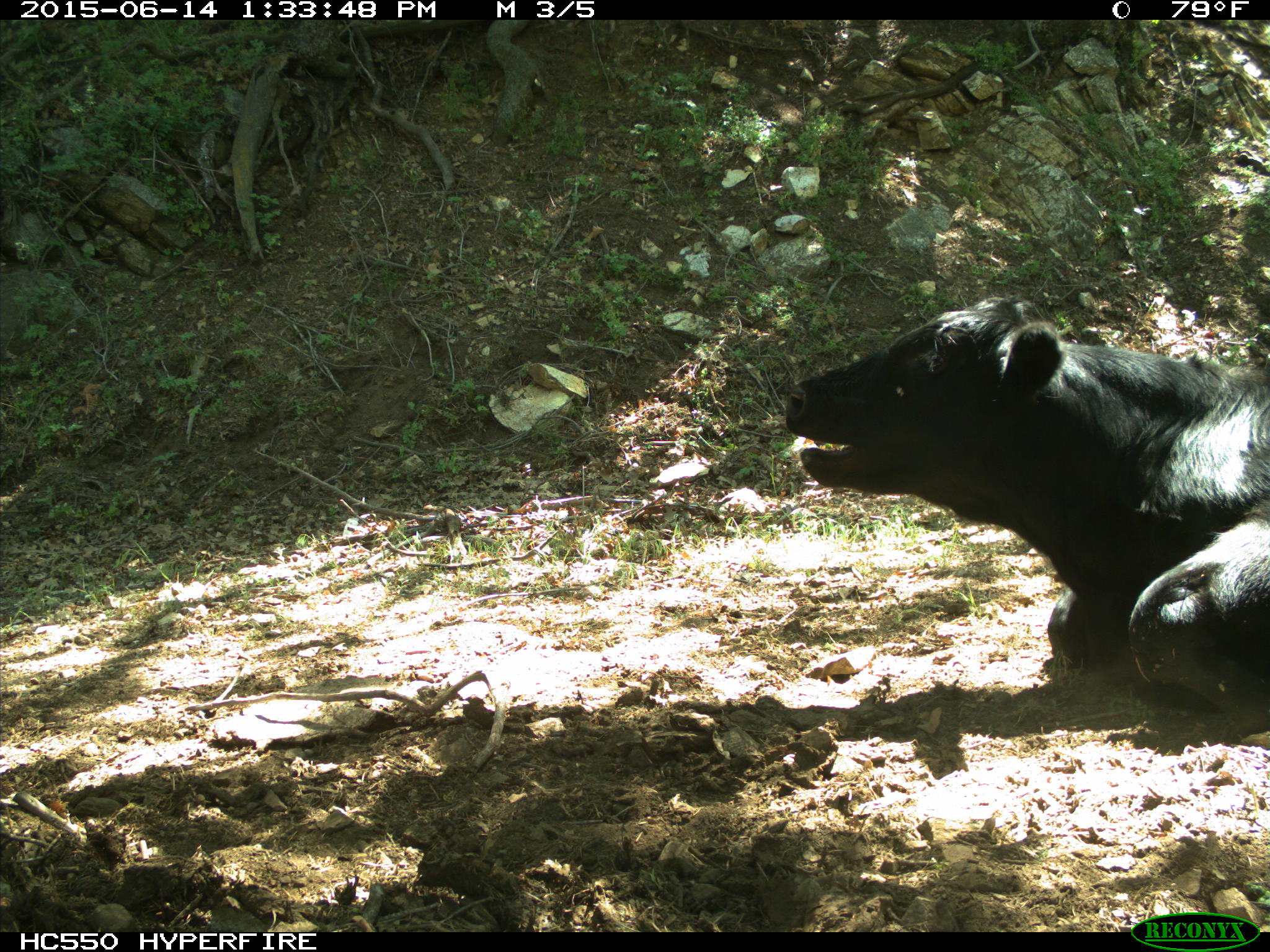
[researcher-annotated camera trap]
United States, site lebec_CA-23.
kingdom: Animalia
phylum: Chordata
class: Mammalia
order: Artiodactyla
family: Bovidae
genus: Bos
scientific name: Bos taurus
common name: domestic cow